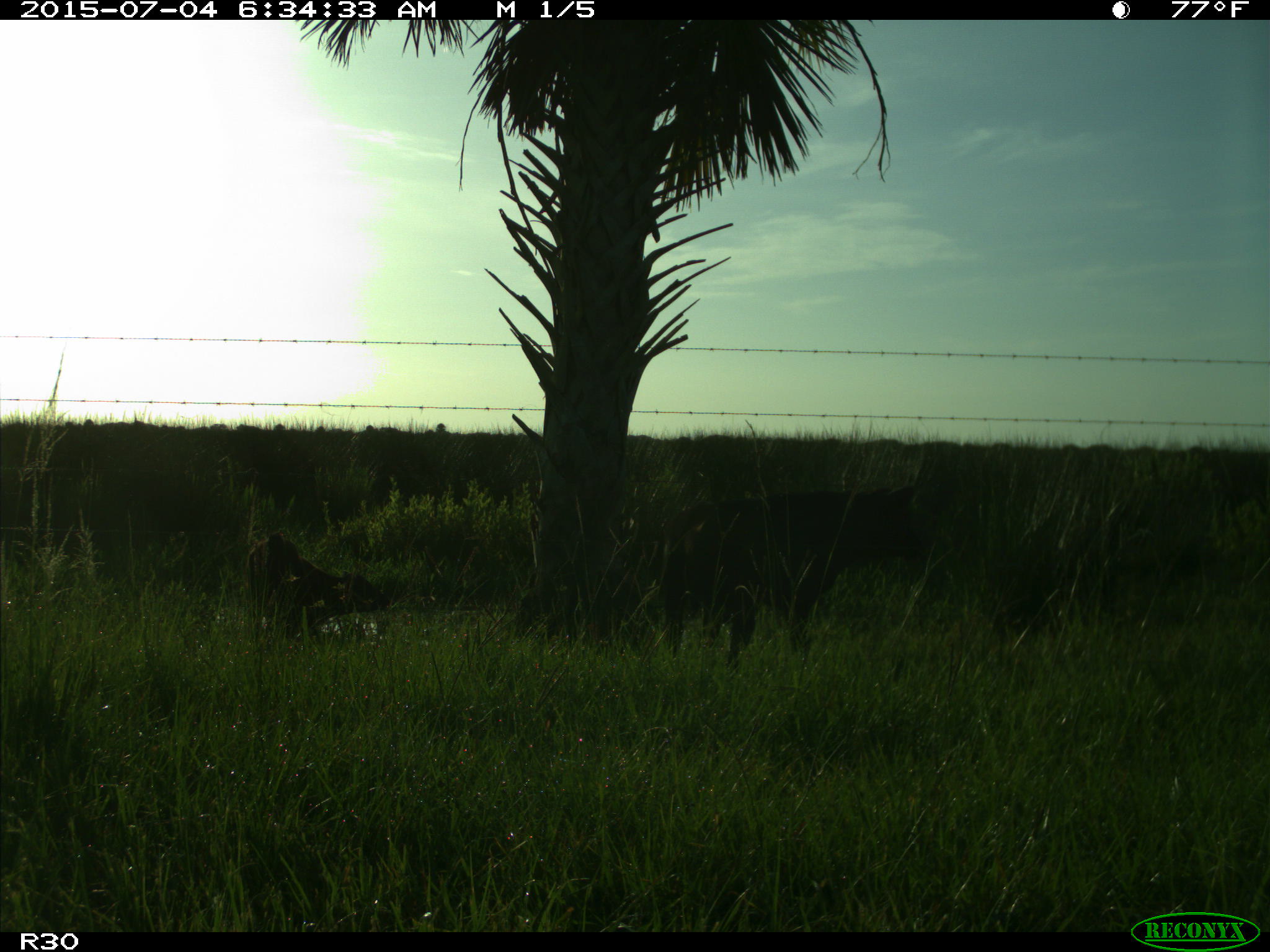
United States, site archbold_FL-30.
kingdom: Animalia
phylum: Chordata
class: Mammalia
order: Artiodactyla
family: Bovidae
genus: Bos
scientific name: Bos taurus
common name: domestic cow